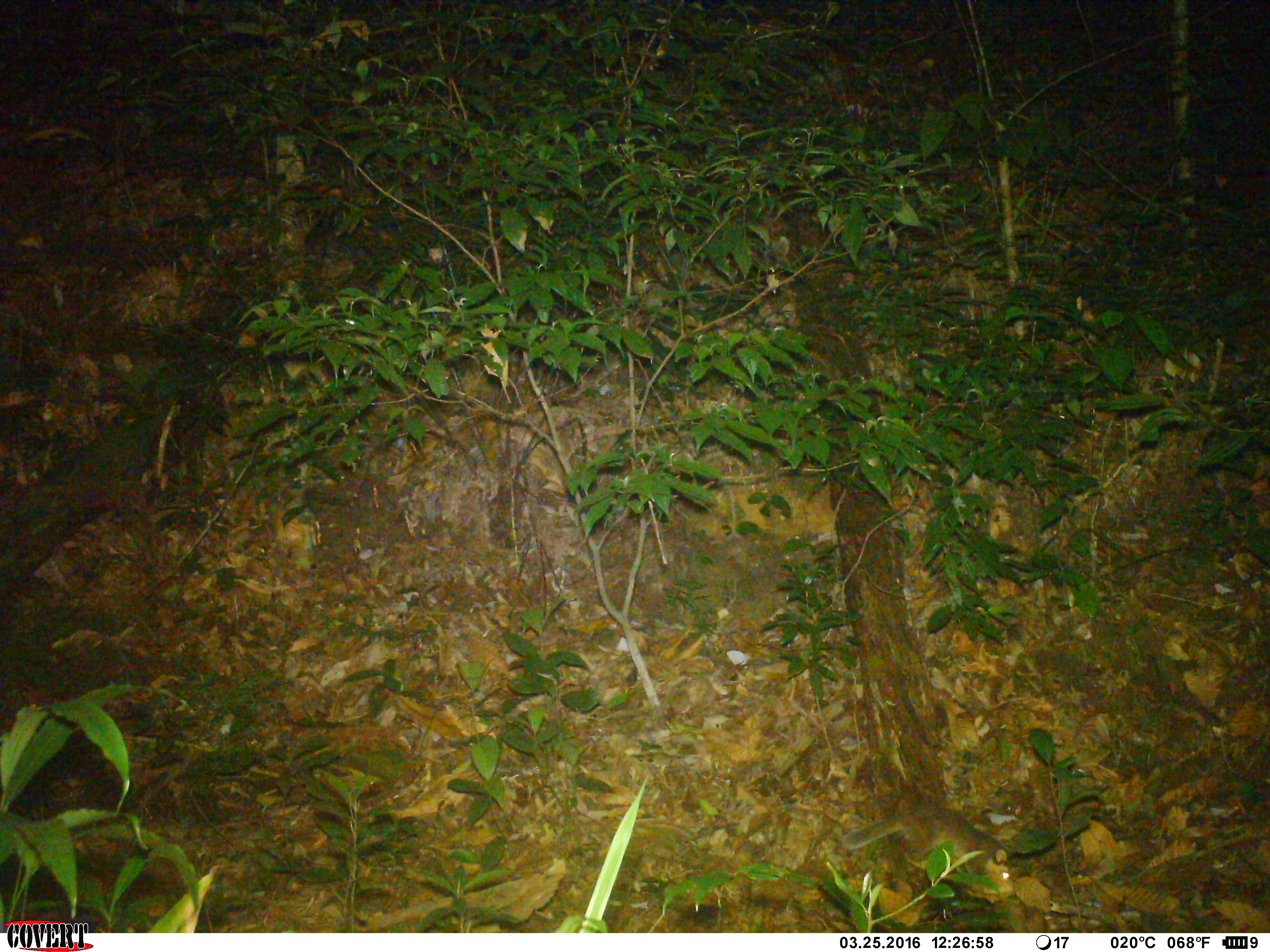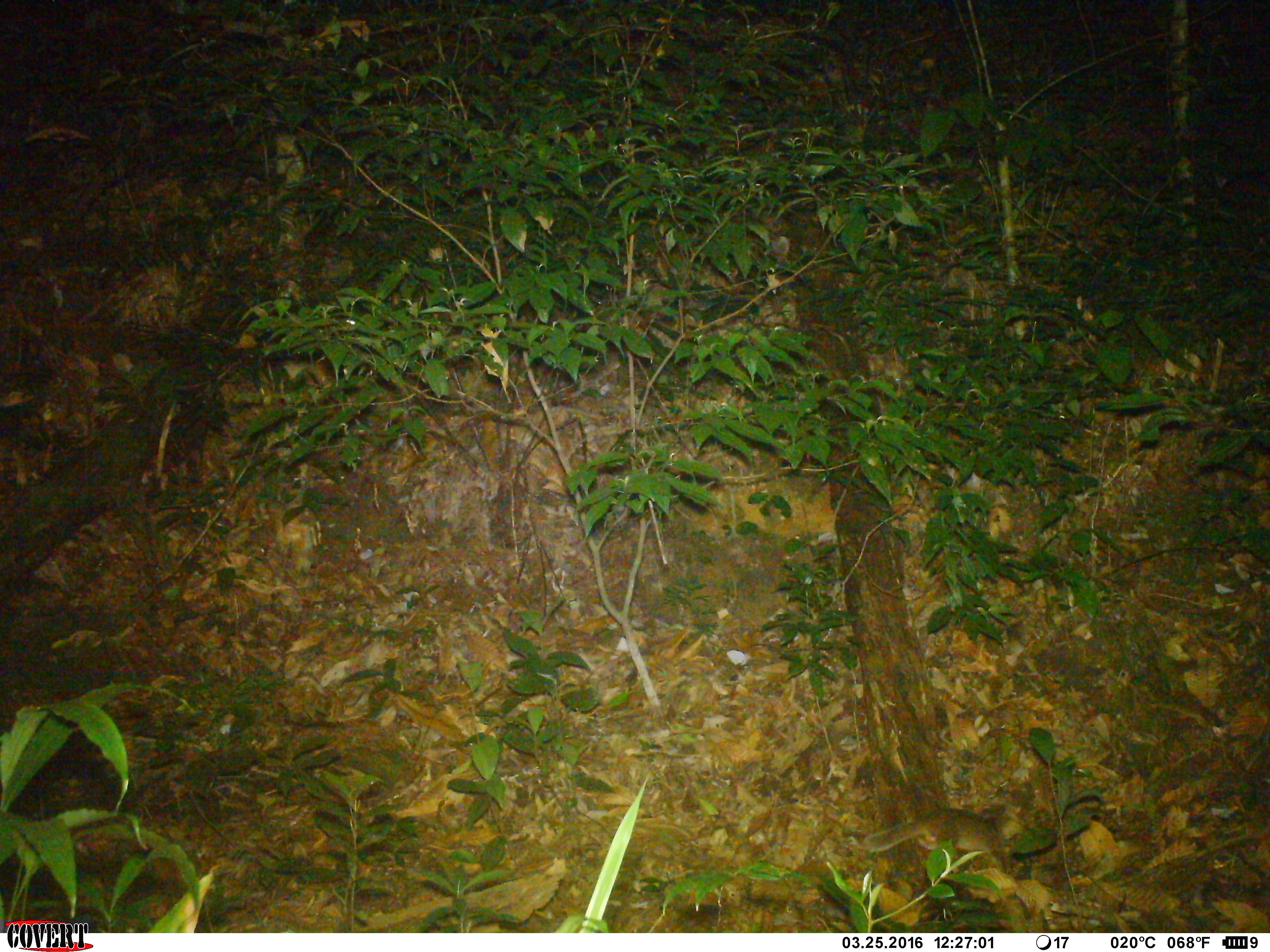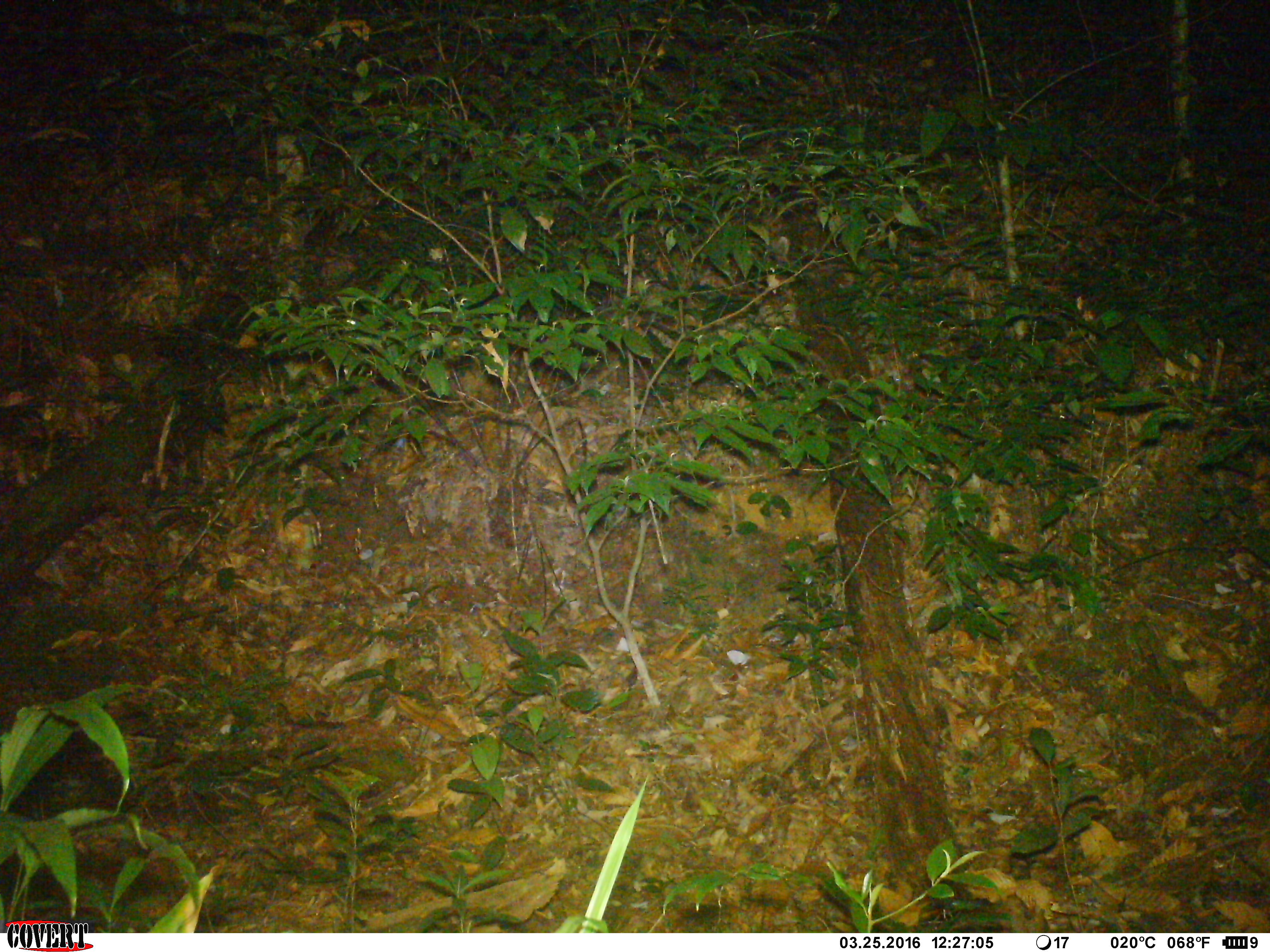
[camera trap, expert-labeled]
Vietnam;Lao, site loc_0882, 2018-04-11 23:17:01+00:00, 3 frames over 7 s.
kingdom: Animalia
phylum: Chordata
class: Mammalia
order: Carnivora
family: Mustelidae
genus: Melogale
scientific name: Melogale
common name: ferret badger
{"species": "ferret badger (Melogale)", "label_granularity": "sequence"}